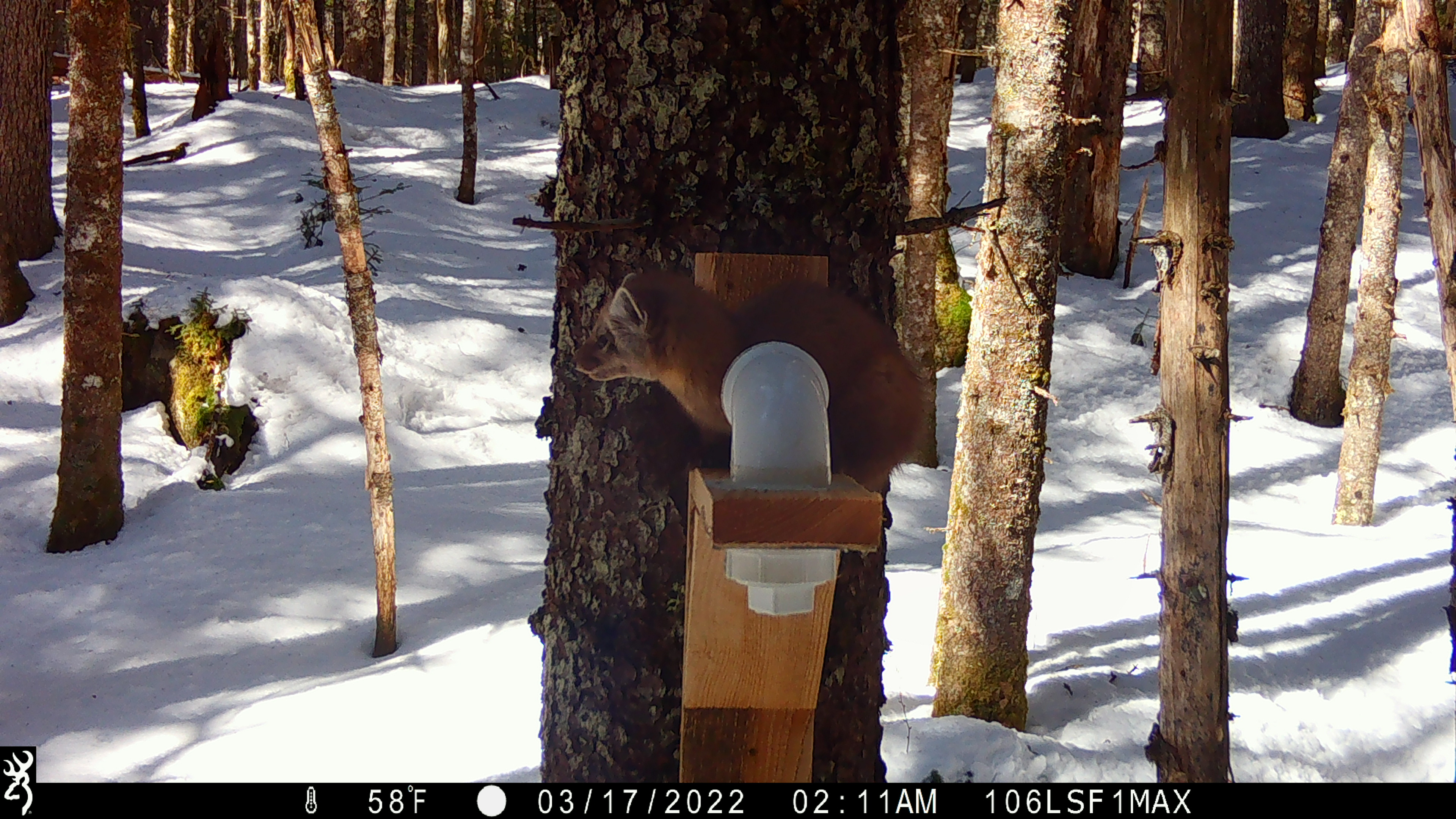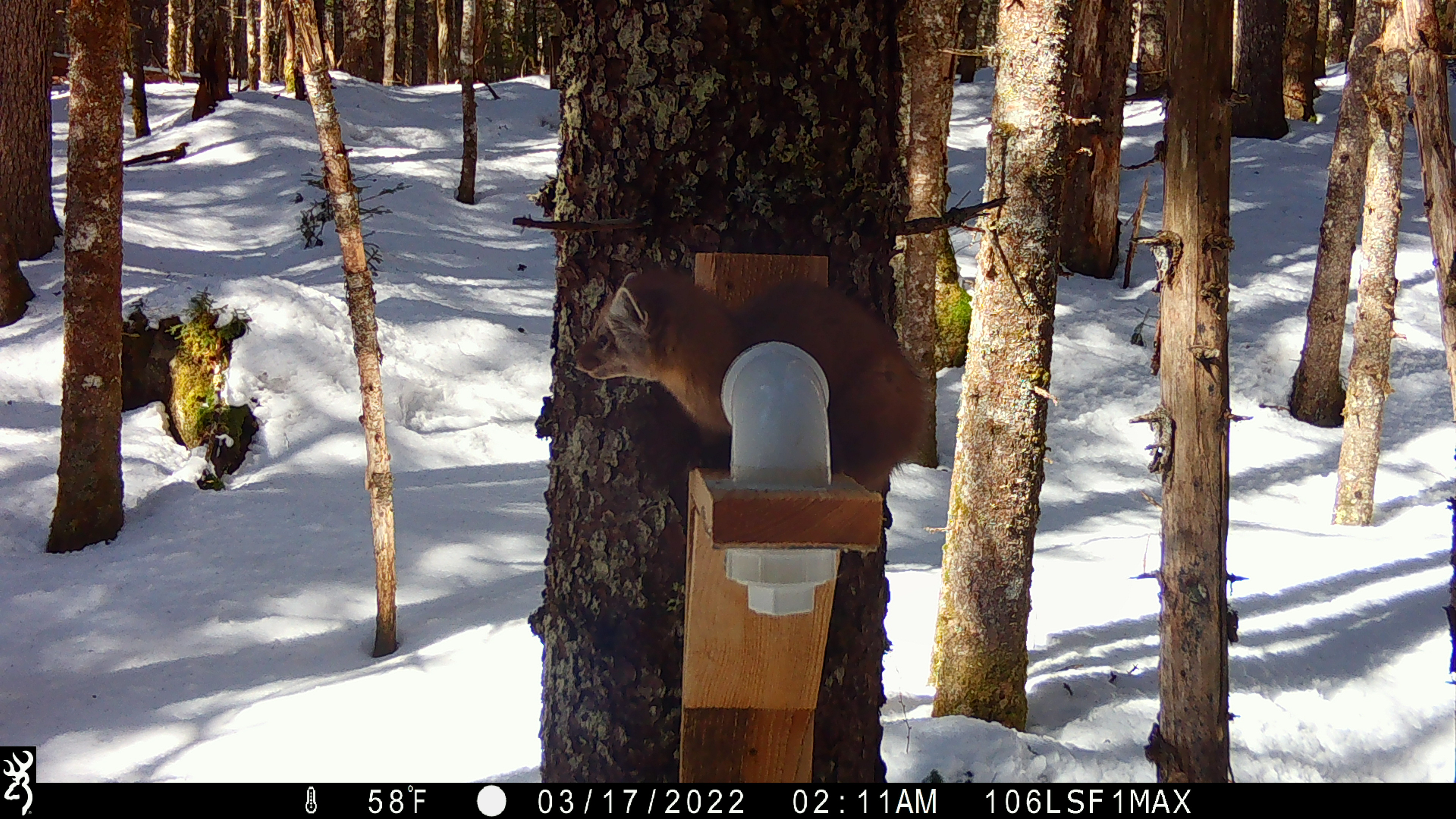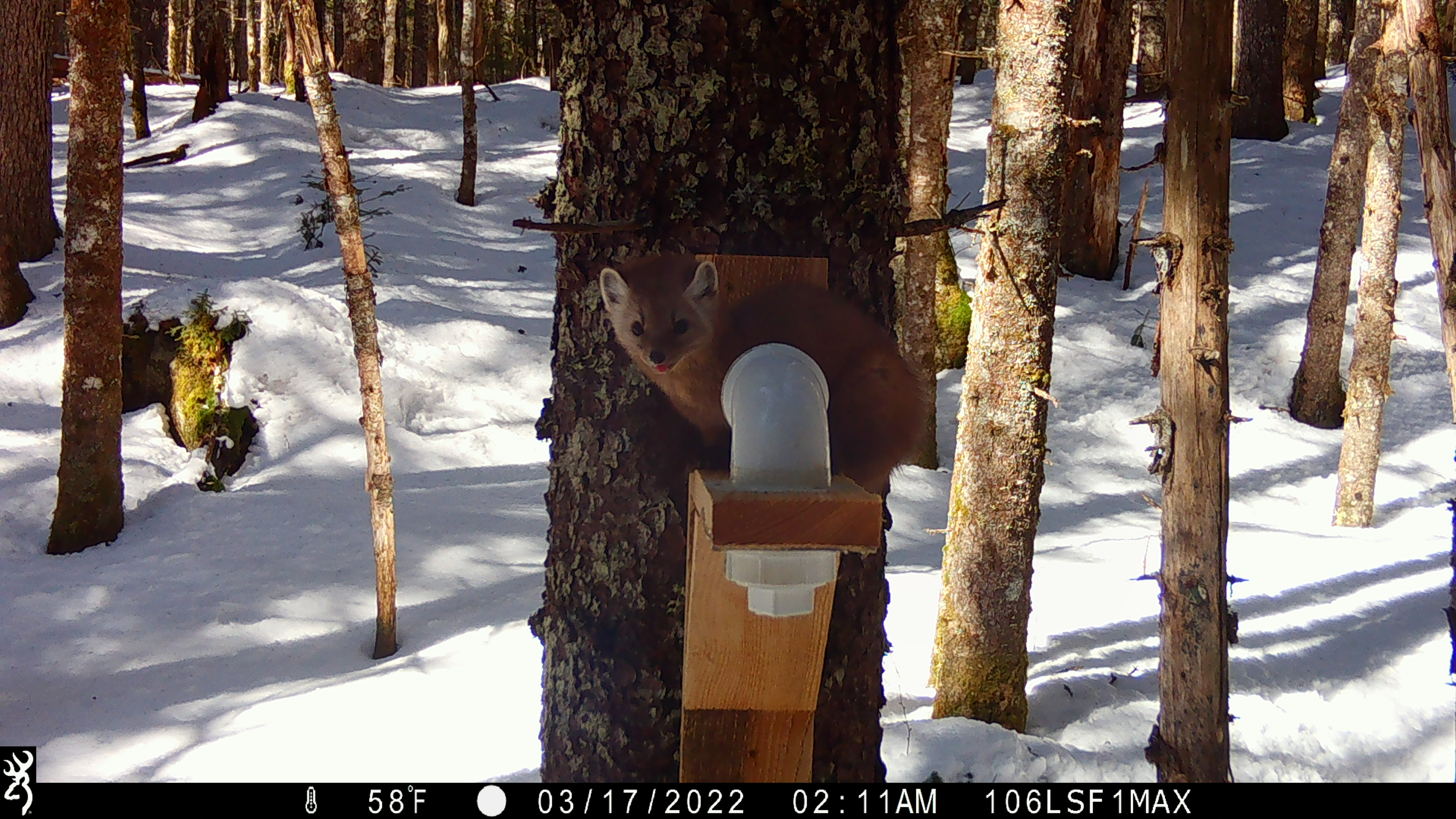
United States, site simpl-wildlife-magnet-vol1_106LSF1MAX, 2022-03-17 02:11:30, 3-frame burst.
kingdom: Animalia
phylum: Chordata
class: Mammalia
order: Carnivora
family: Mustelidae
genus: Martes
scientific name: Martes americana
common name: american marten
American marten (Martes americana).